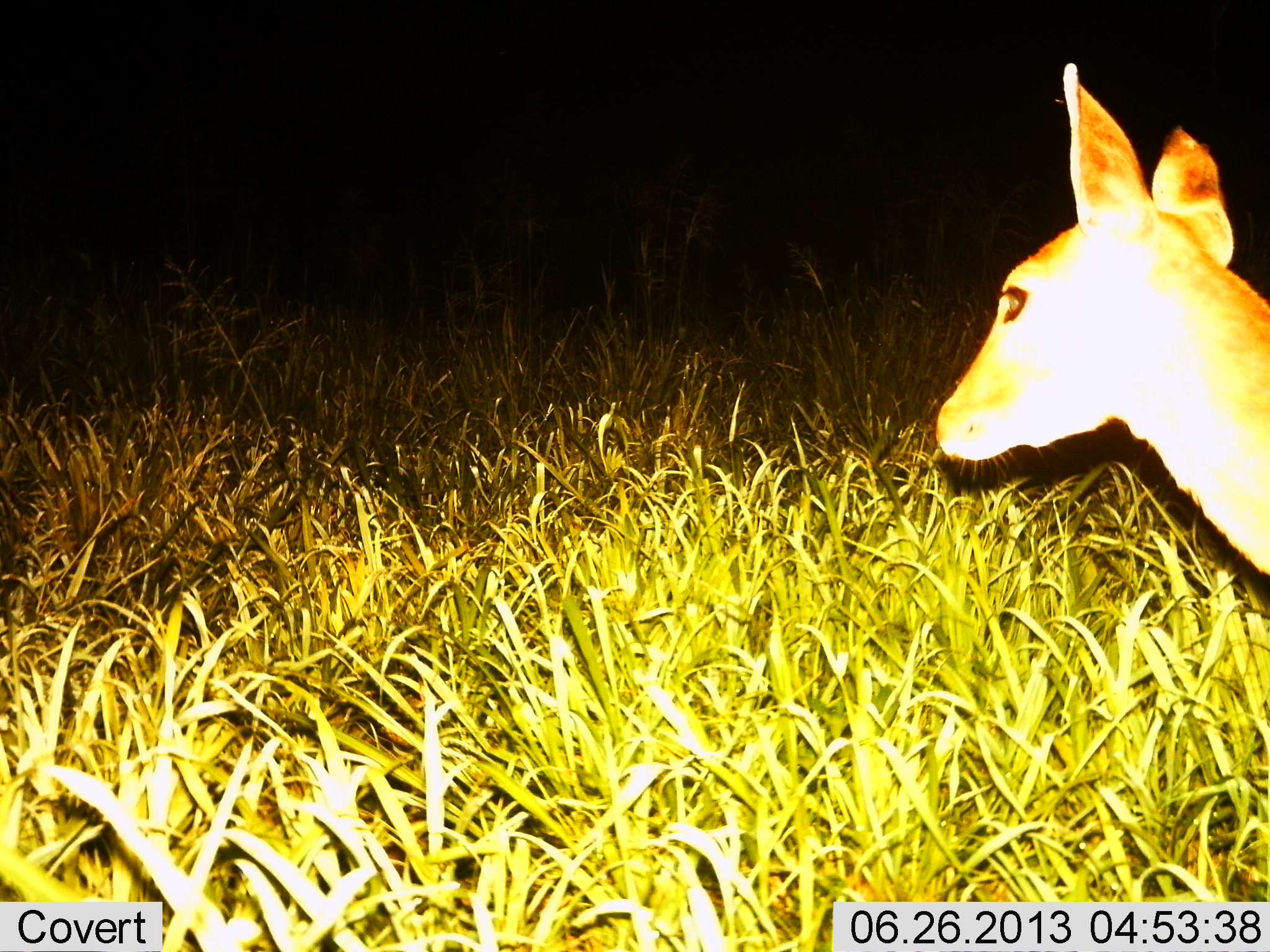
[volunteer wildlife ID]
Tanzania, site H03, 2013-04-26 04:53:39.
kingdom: Animalia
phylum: Chordata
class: Mammalia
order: Artiodactyla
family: Bovidae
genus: Redunca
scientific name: Redunca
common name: reedbuck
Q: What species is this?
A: Reedbuck (Redunca).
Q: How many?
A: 1.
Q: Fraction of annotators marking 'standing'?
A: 85%.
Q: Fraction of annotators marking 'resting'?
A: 0%.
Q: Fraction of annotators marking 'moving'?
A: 15%.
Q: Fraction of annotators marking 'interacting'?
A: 0%.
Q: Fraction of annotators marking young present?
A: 0%.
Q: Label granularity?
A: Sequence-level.